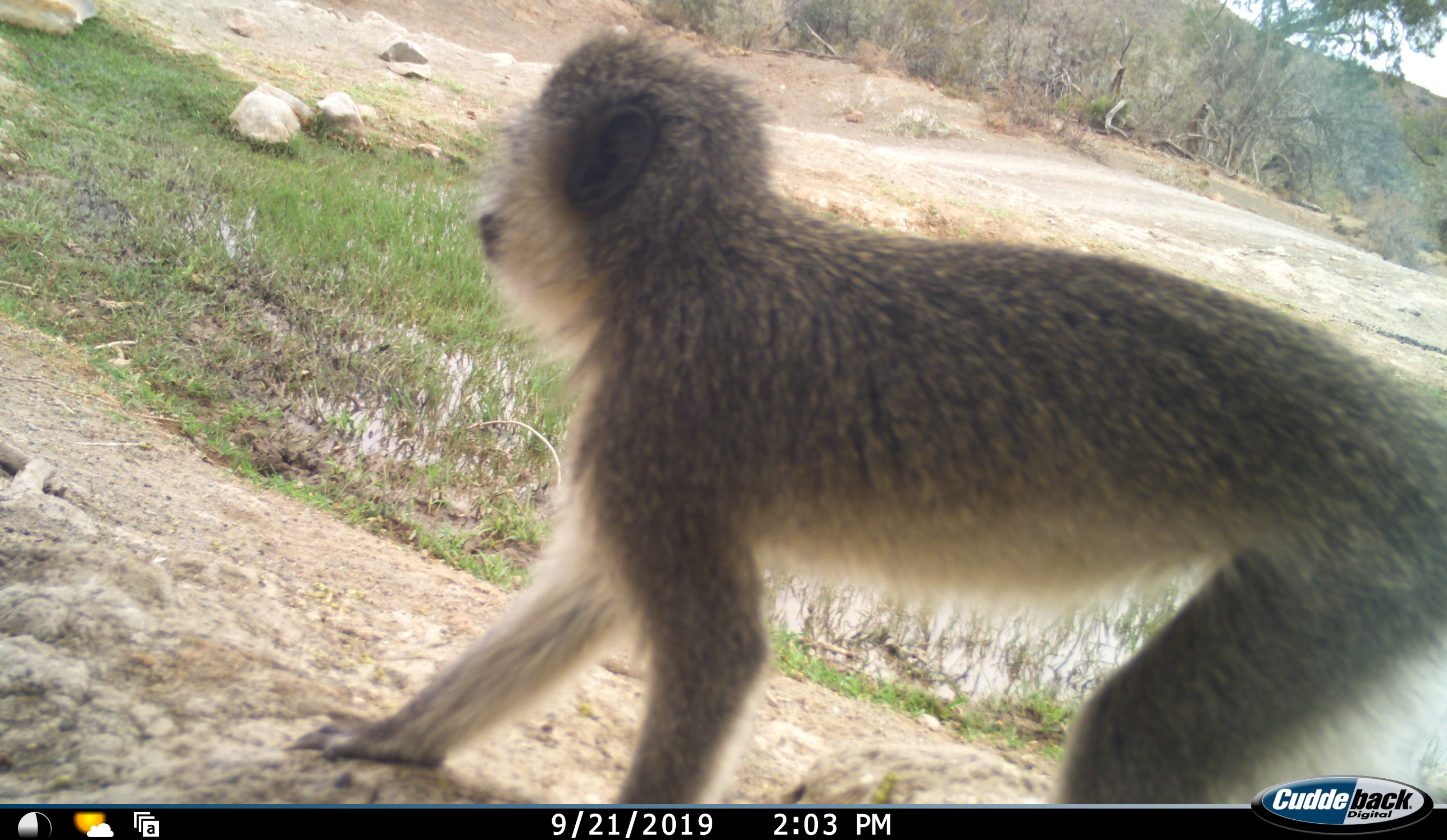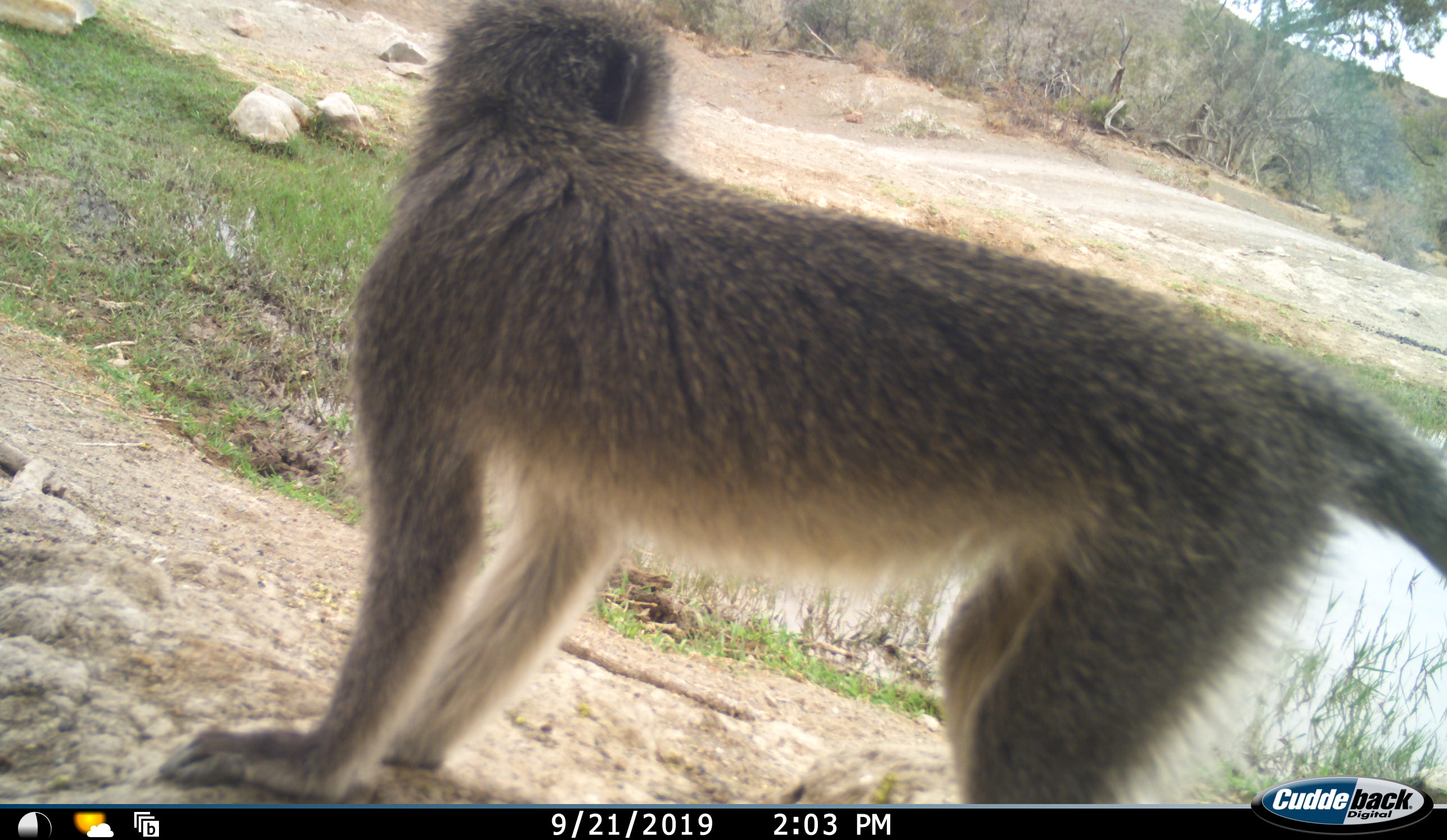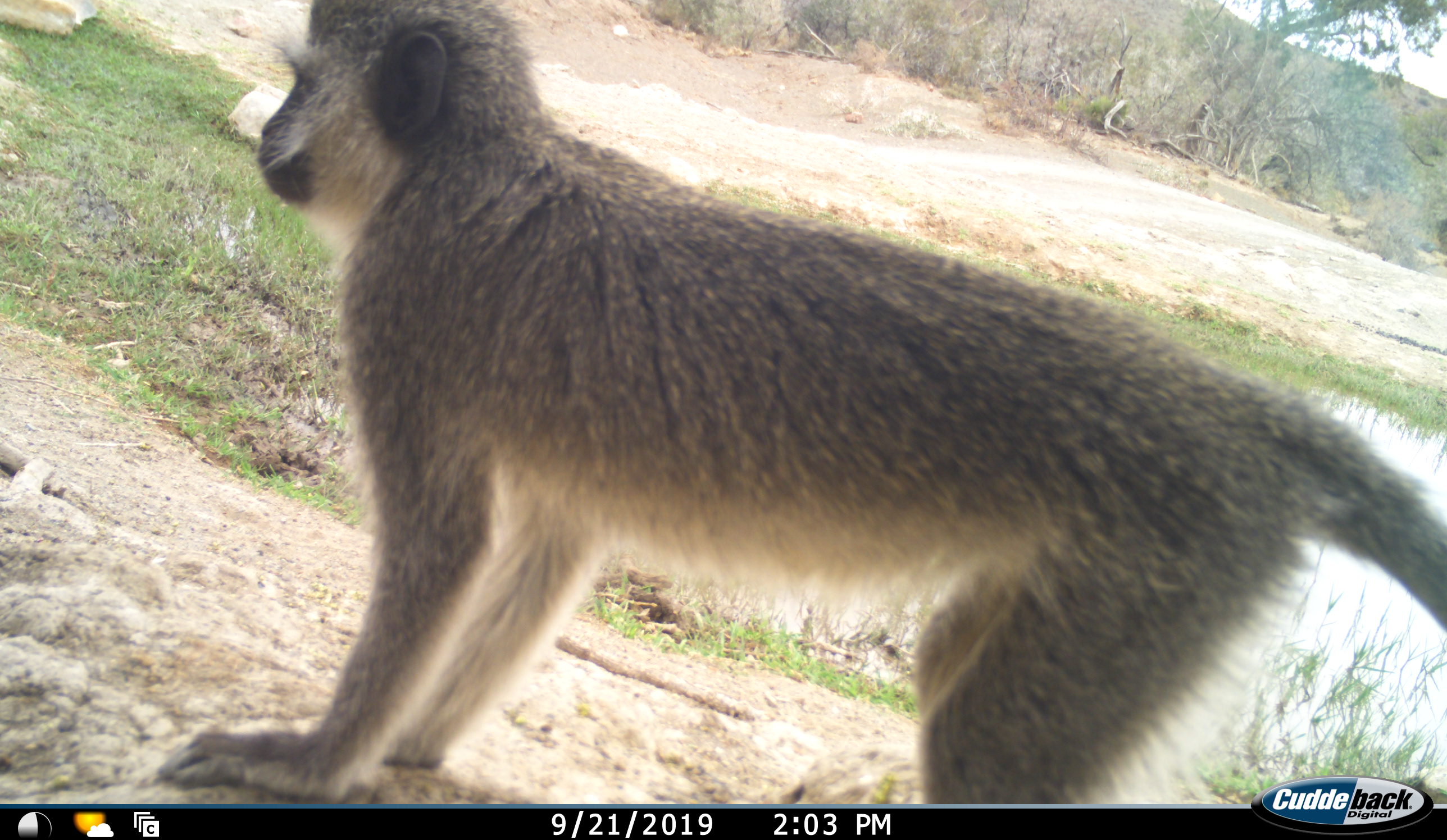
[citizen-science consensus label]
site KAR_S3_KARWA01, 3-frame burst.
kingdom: Animalia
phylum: Chordata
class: Mammalia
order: Primates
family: Cercopithecidae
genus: Chlorocebus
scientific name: Chlorocebus pygerythrus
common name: vervet monkey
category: monkeyvervet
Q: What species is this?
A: Monkeyvervet (vervet monkey) (Chlorocebus pygerythrus).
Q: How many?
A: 1.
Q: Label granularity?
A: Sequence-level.